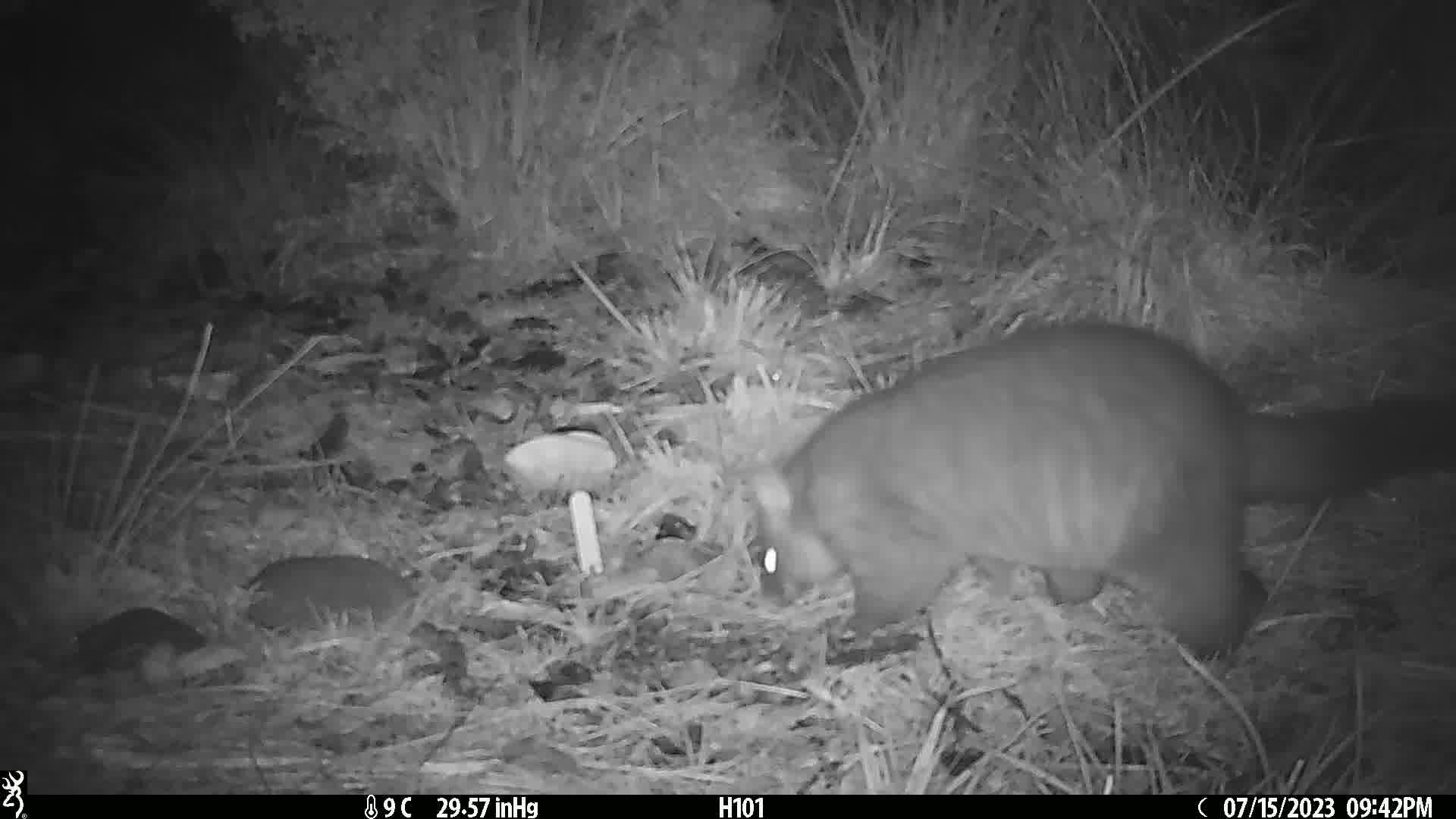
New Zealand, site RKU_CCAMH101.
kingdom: Animalia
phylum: Chordata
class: Mammalia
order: Diprotodontia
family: Phalangeridae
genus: Trichosurus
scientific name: Trichosurus vulpecula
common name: common brushtail possum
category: possum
Possum (common brushtail possum) (Trichosurus vulpecula).